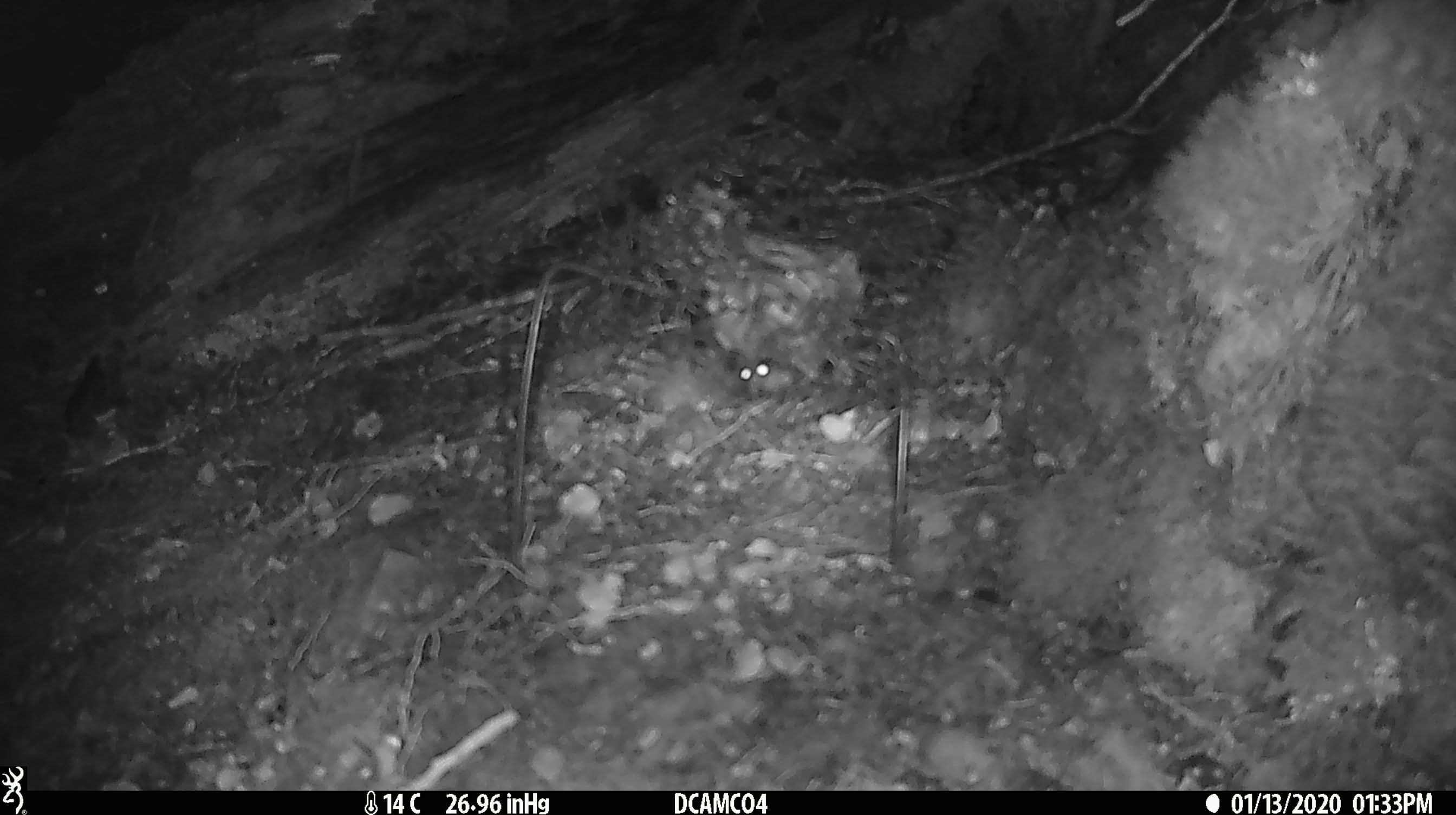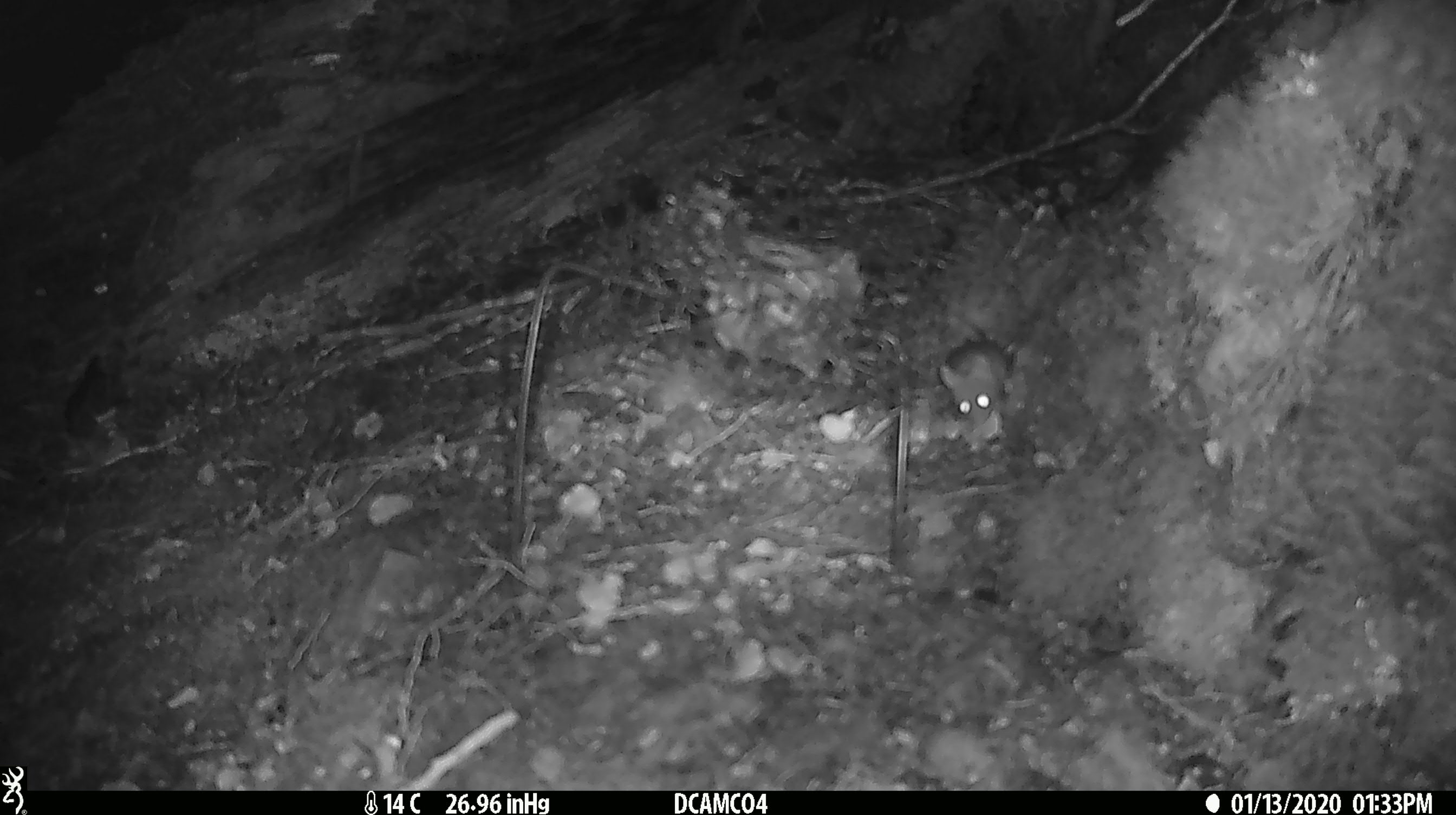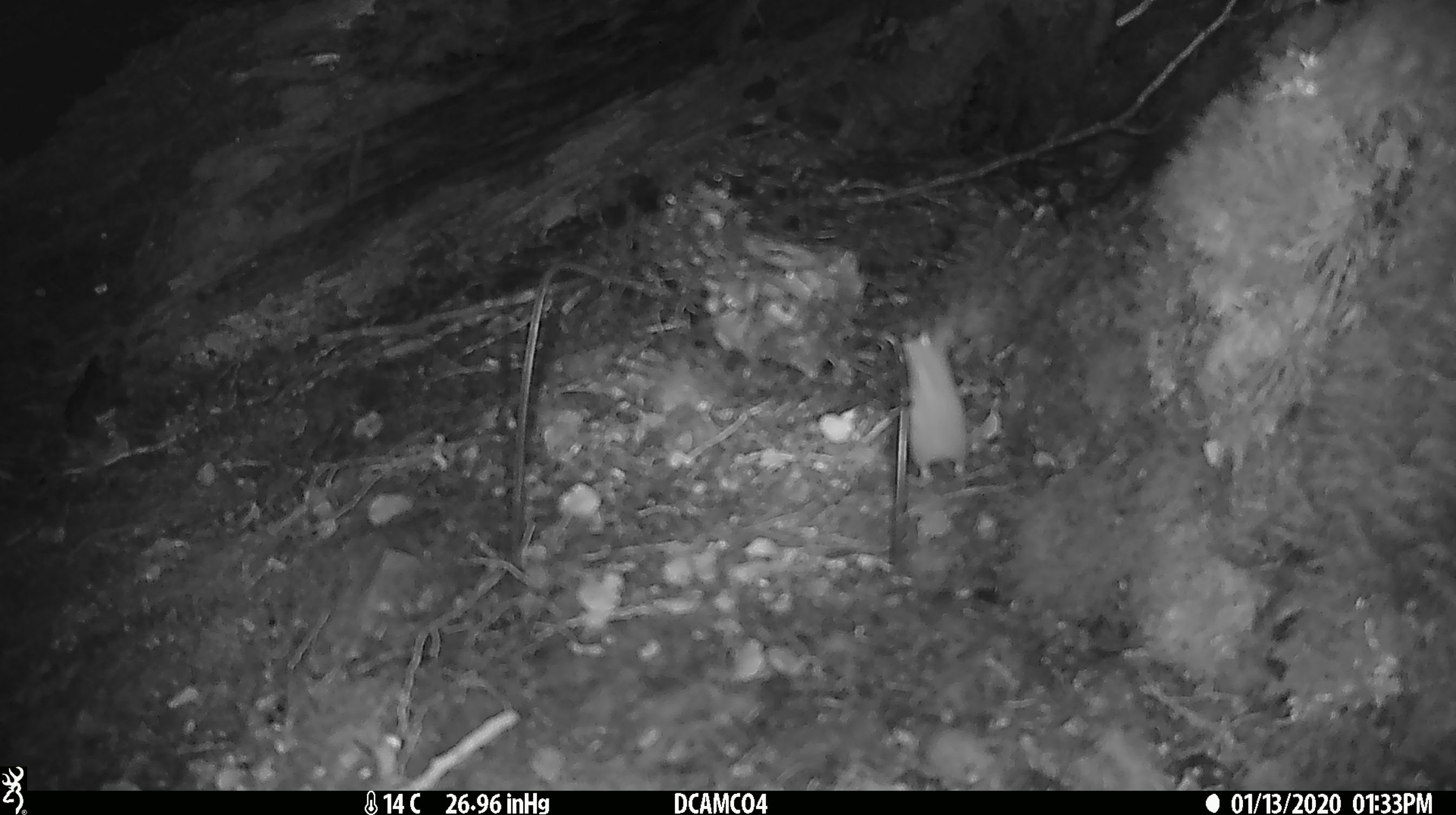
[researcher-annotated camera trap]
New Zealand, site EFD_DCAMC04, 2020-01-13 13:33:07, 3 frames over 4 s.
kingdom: Animalia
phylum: Chordata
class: Mammalia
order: Rodentia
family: Muridae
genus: Mus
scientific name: Mus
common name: mouse